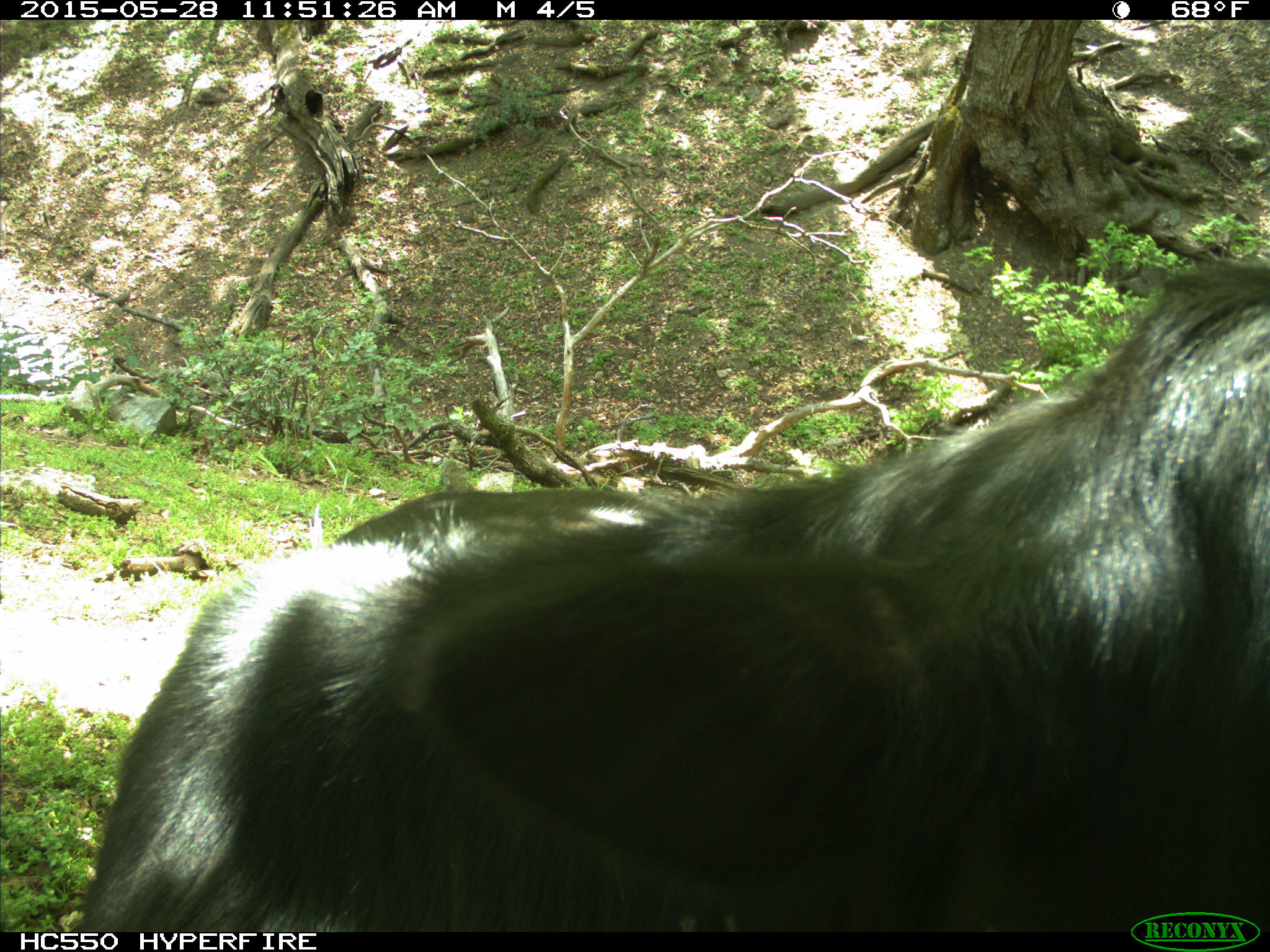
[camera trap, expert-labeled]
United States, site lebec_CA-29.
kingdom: Animalia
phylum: Chordata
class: Mammalia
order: Artiodactyla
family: Bovidae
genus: Bos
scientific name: Bos taurus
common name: domestic cow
Bos taurus (domestic cow).